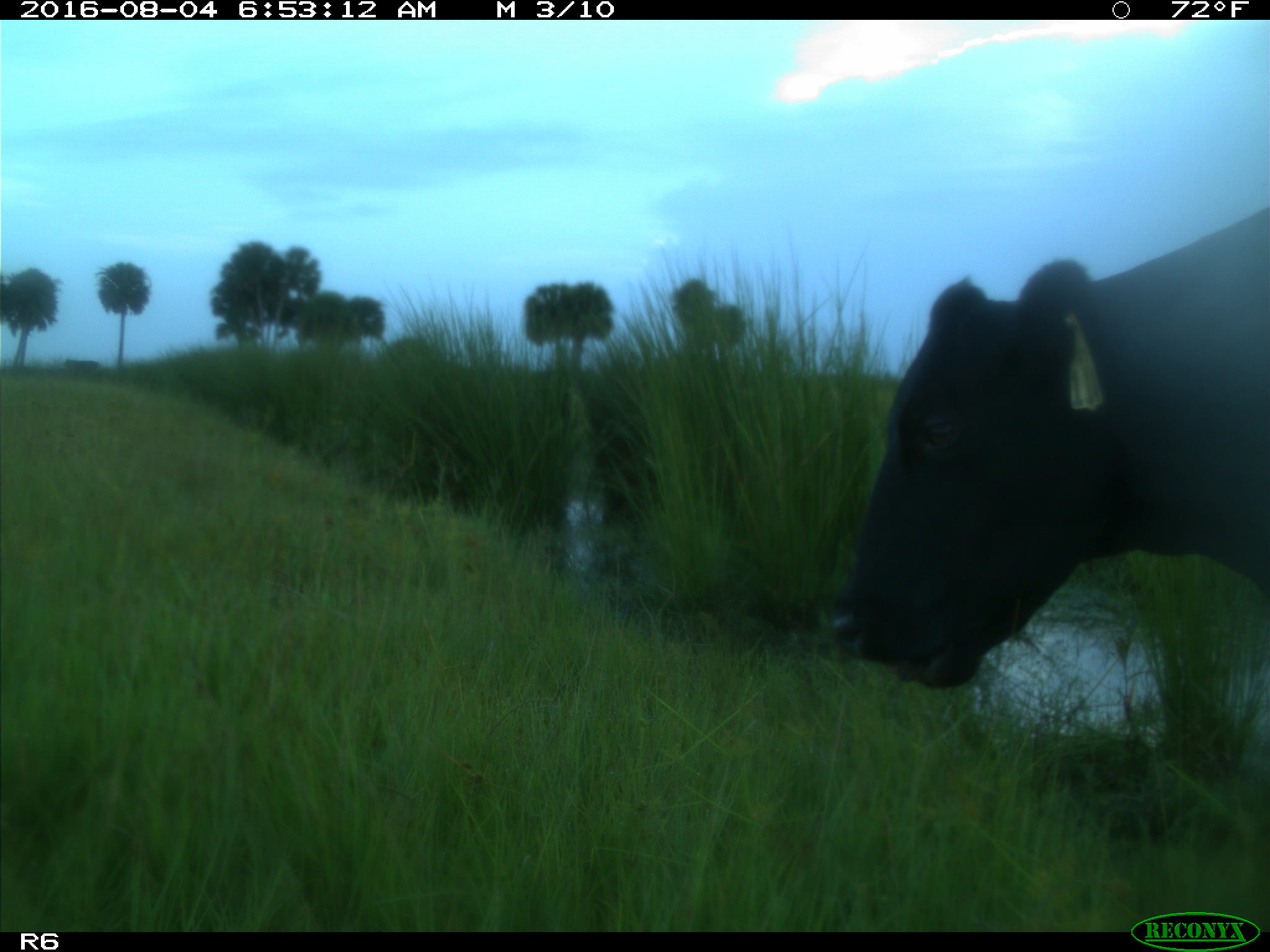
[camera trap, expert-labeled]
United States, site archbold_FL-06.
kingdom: Animalia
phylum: Chordata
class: Mammalia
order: Artiodactyla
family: Bovidae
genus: Bos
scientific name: Bos taurus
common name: domestic cow